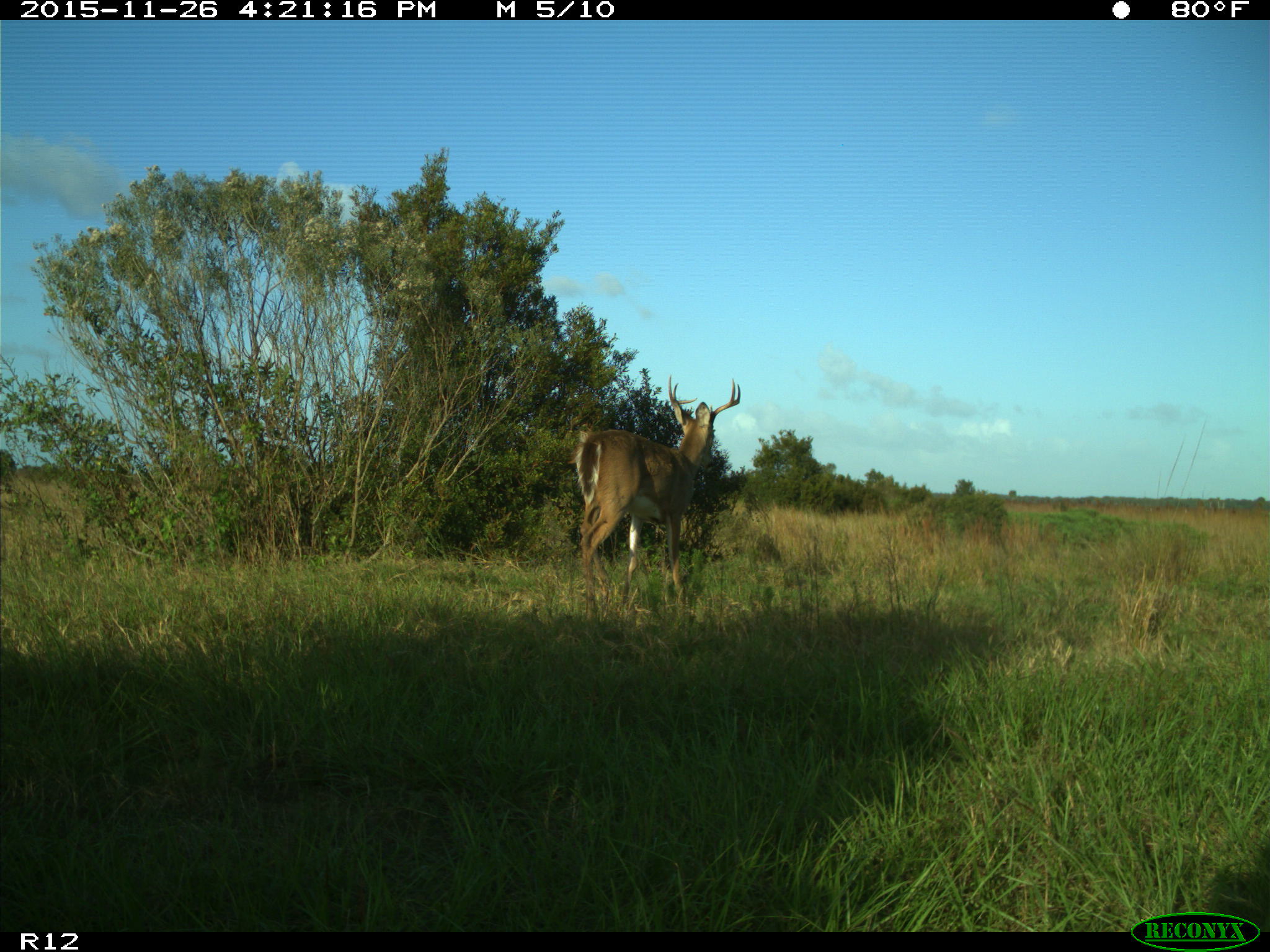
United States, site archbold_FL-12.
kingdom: Animalia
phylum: Chordata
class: Mammalia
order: Artiodactyla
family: Cervidae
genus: Odocoileus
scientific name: Odocoileus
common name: deer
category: unidentified deer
Unidentified deer (deer) (Odocoileus).